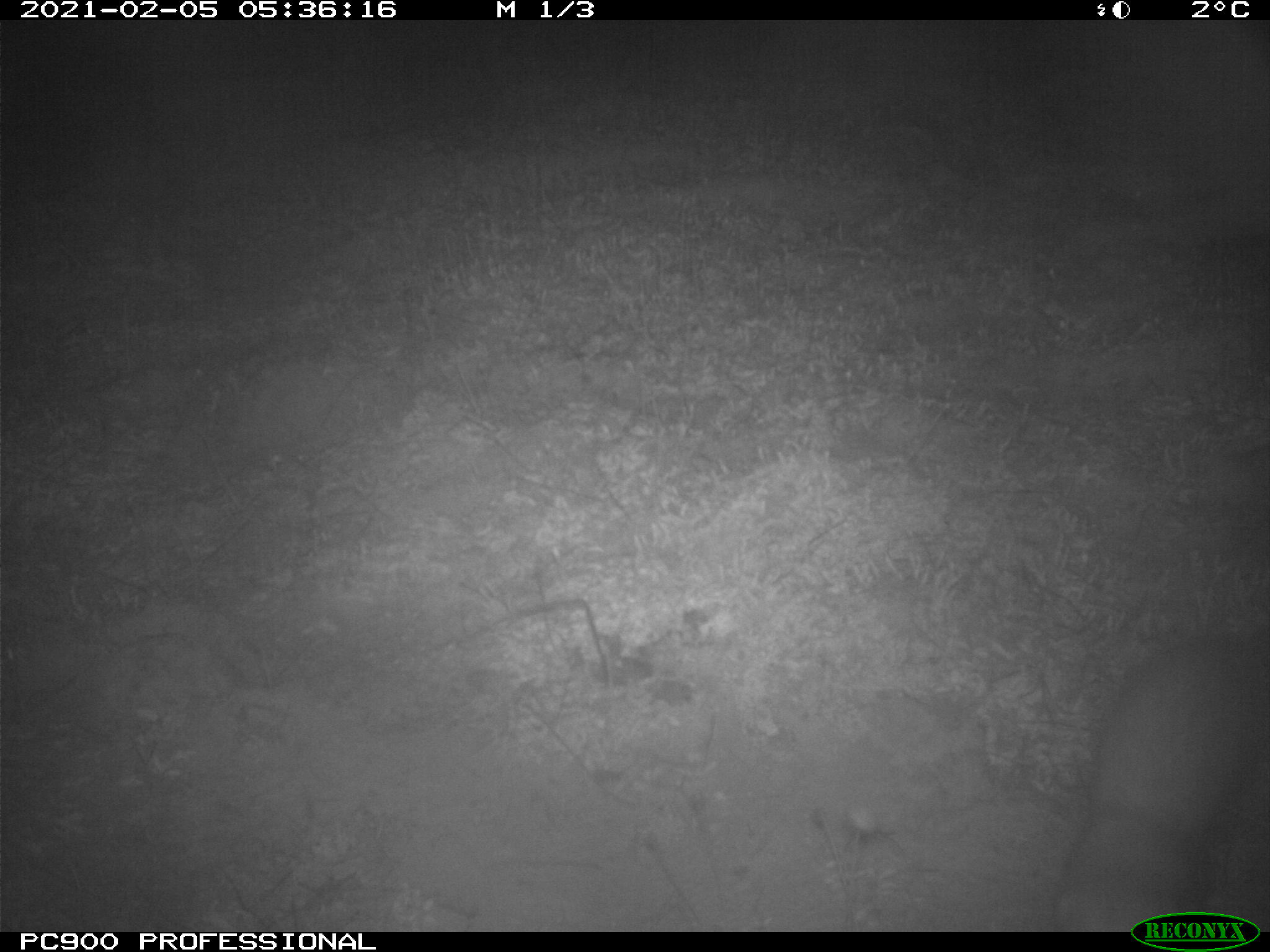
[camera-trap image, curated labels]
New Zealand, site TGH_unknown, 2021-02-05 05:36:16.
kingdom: Animalia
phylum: Chordata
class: Mammalia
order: Carnivora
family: Mustelidae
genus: Mustela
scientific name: Mustela furo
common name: ferret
Ferret (Mustela furo).